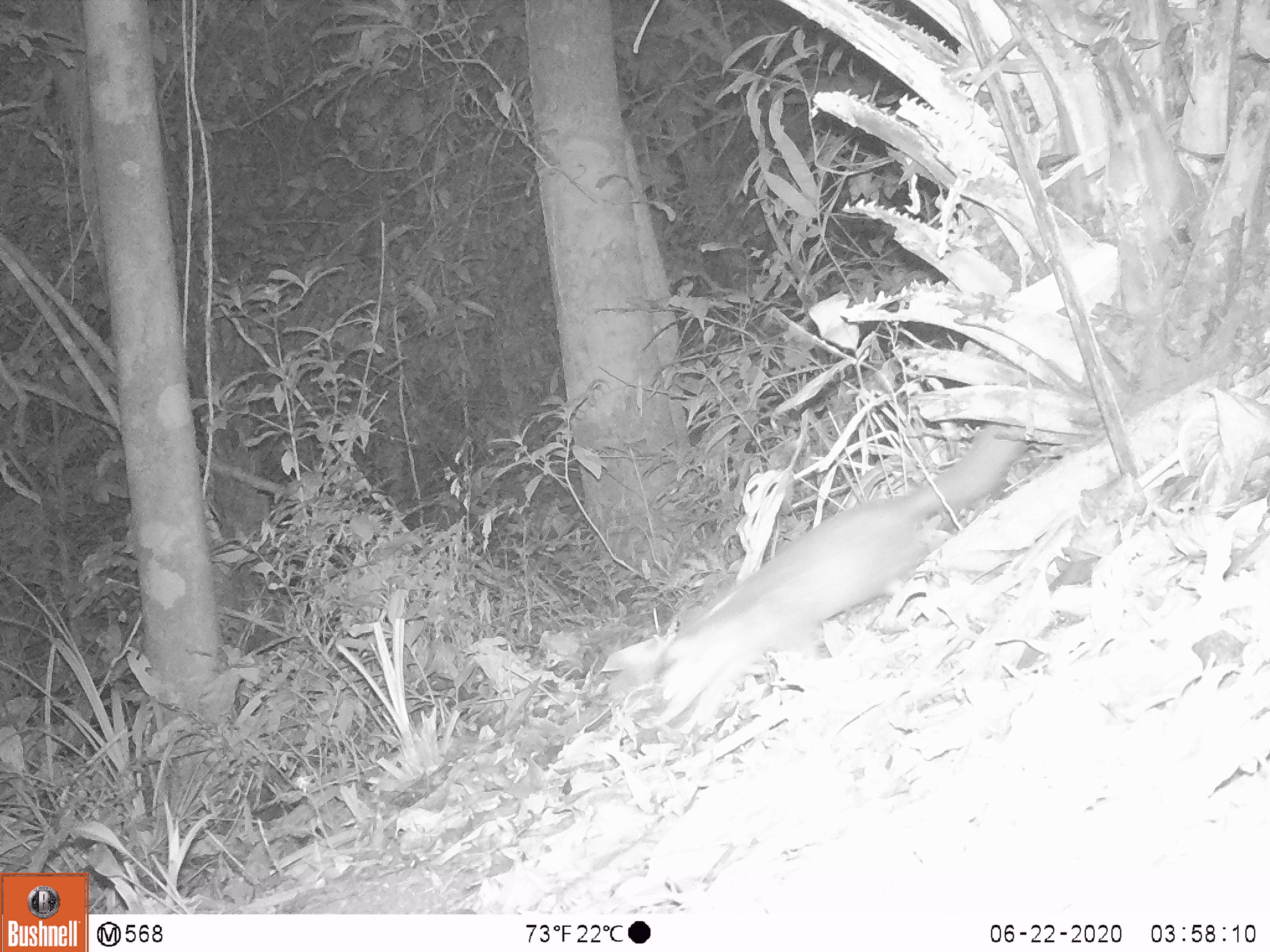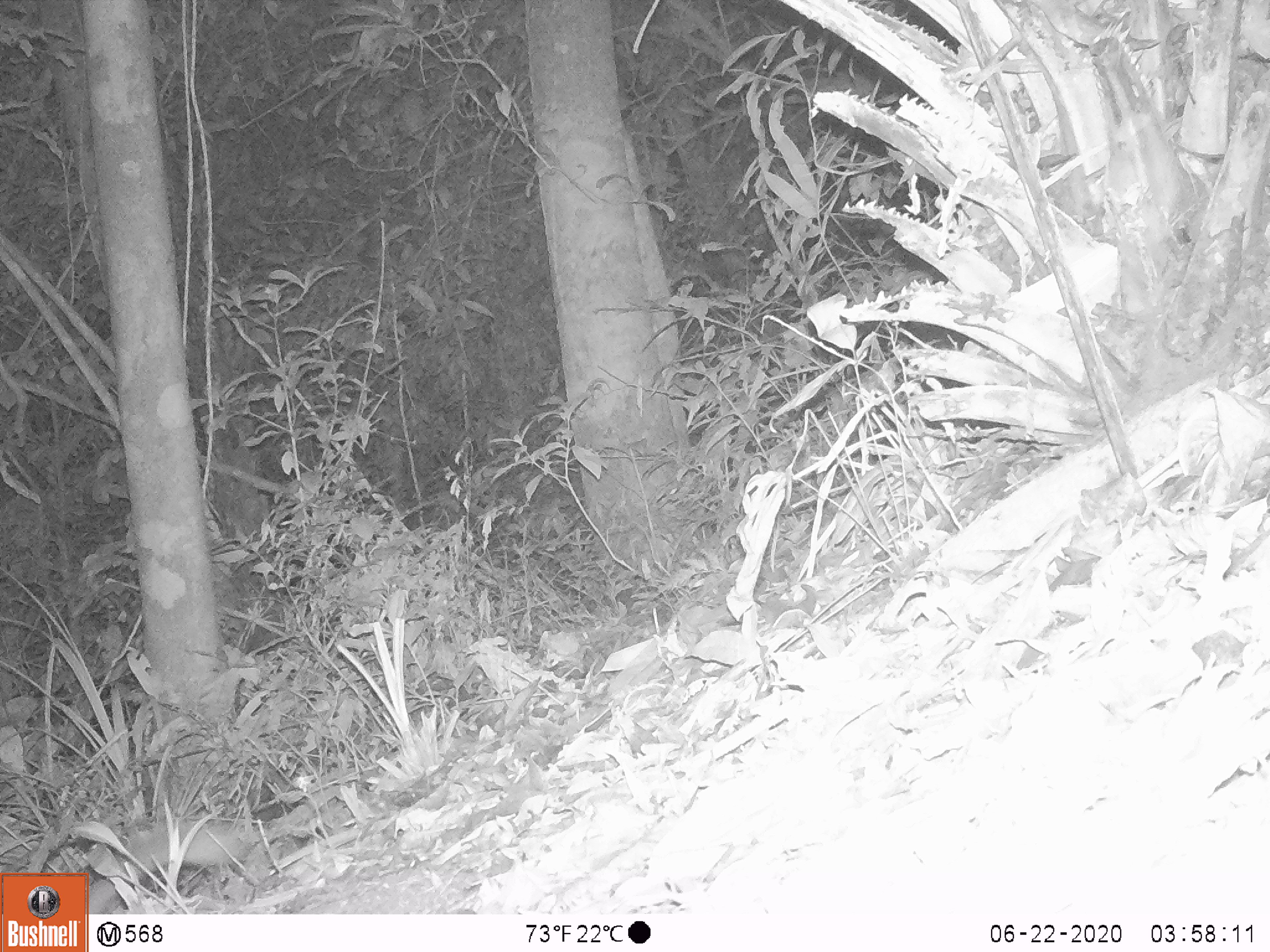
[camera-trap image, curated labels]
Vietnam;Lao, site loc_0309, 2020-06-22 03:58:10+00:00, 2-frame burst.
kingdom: Animalia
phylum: Chordata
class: Mammalia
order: Carnivora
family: Mustelidae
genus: Melogale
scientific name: Melogale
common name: ferret badger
Ferret badger (Melogale). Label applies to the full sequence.